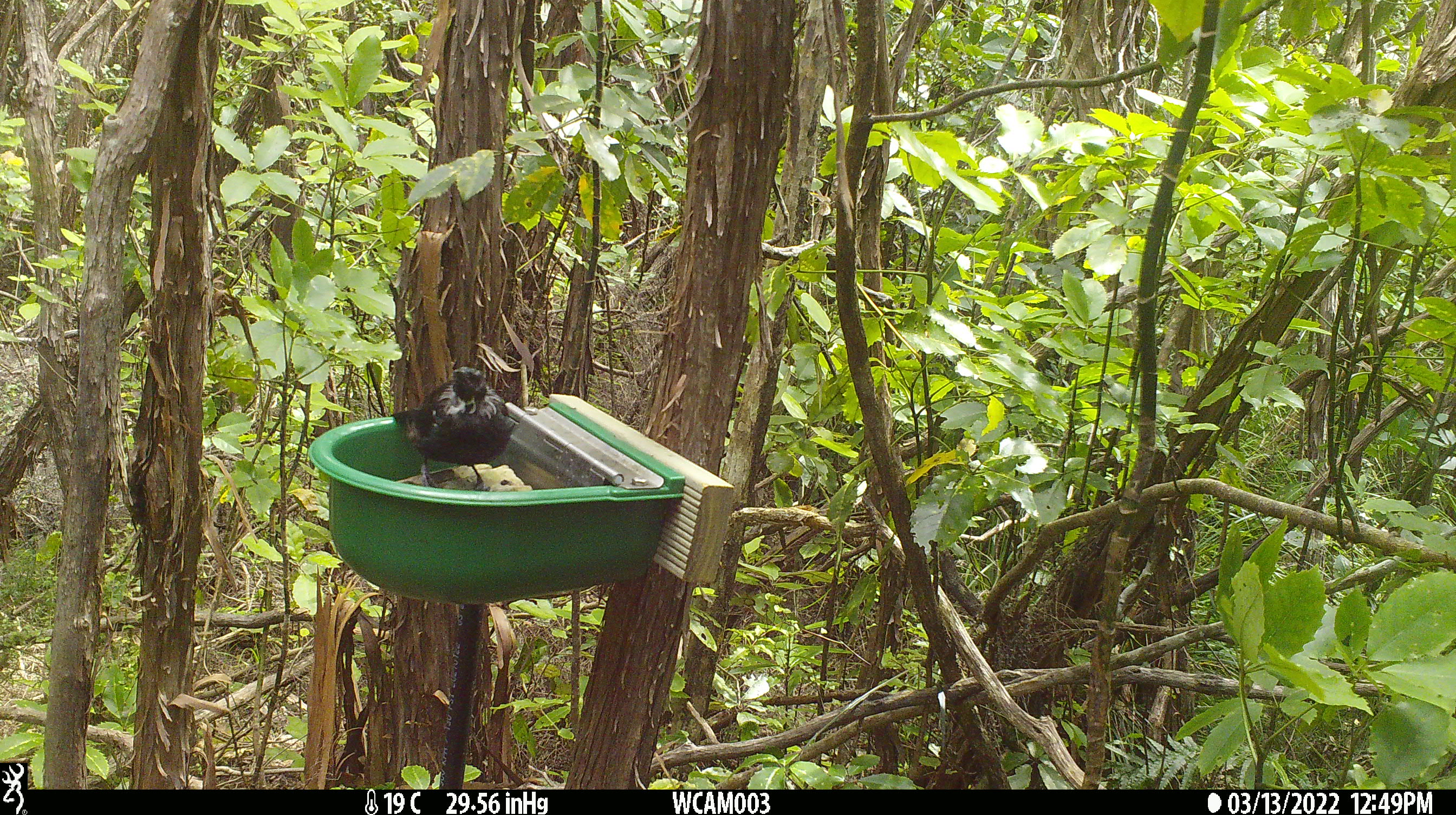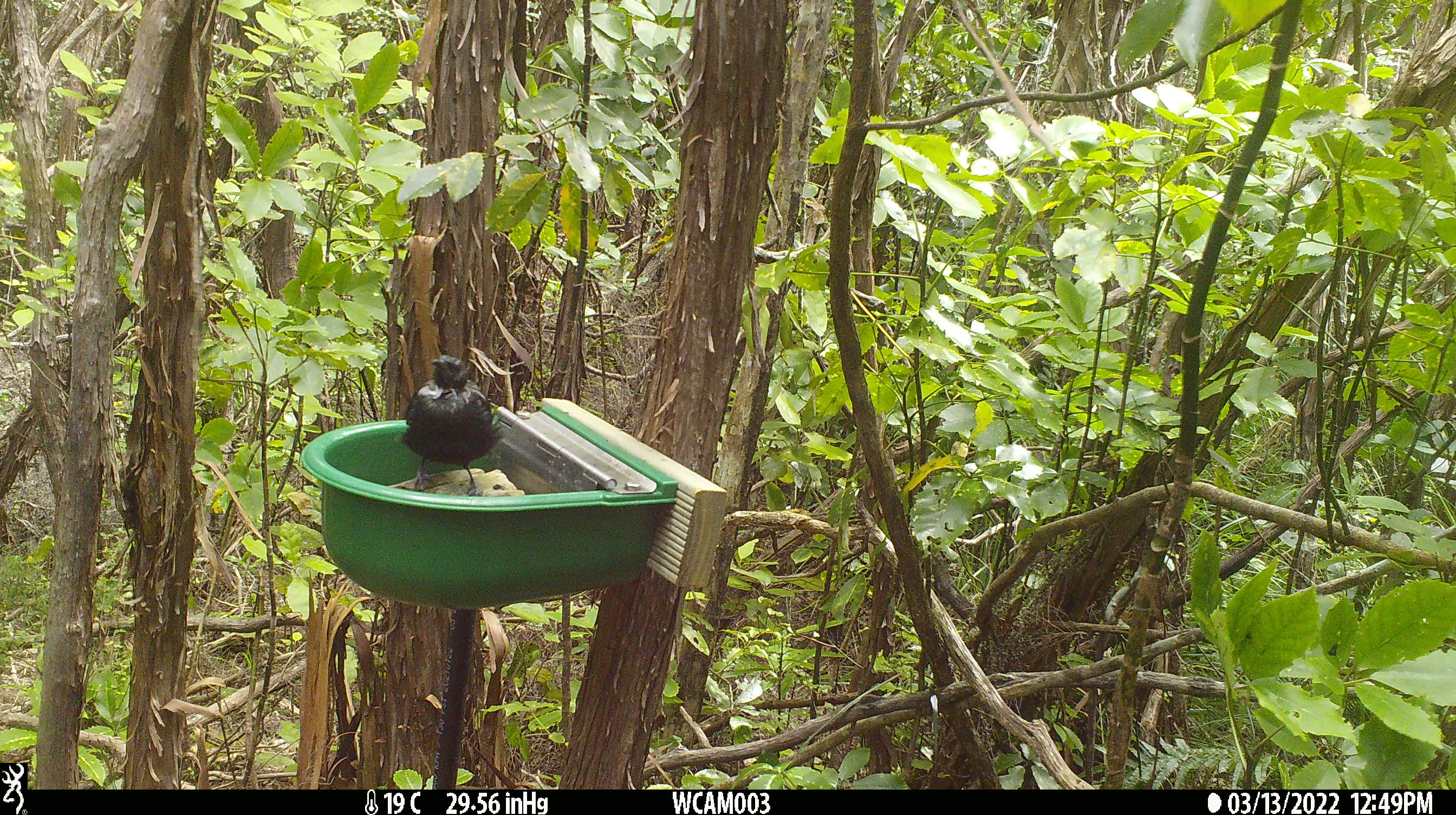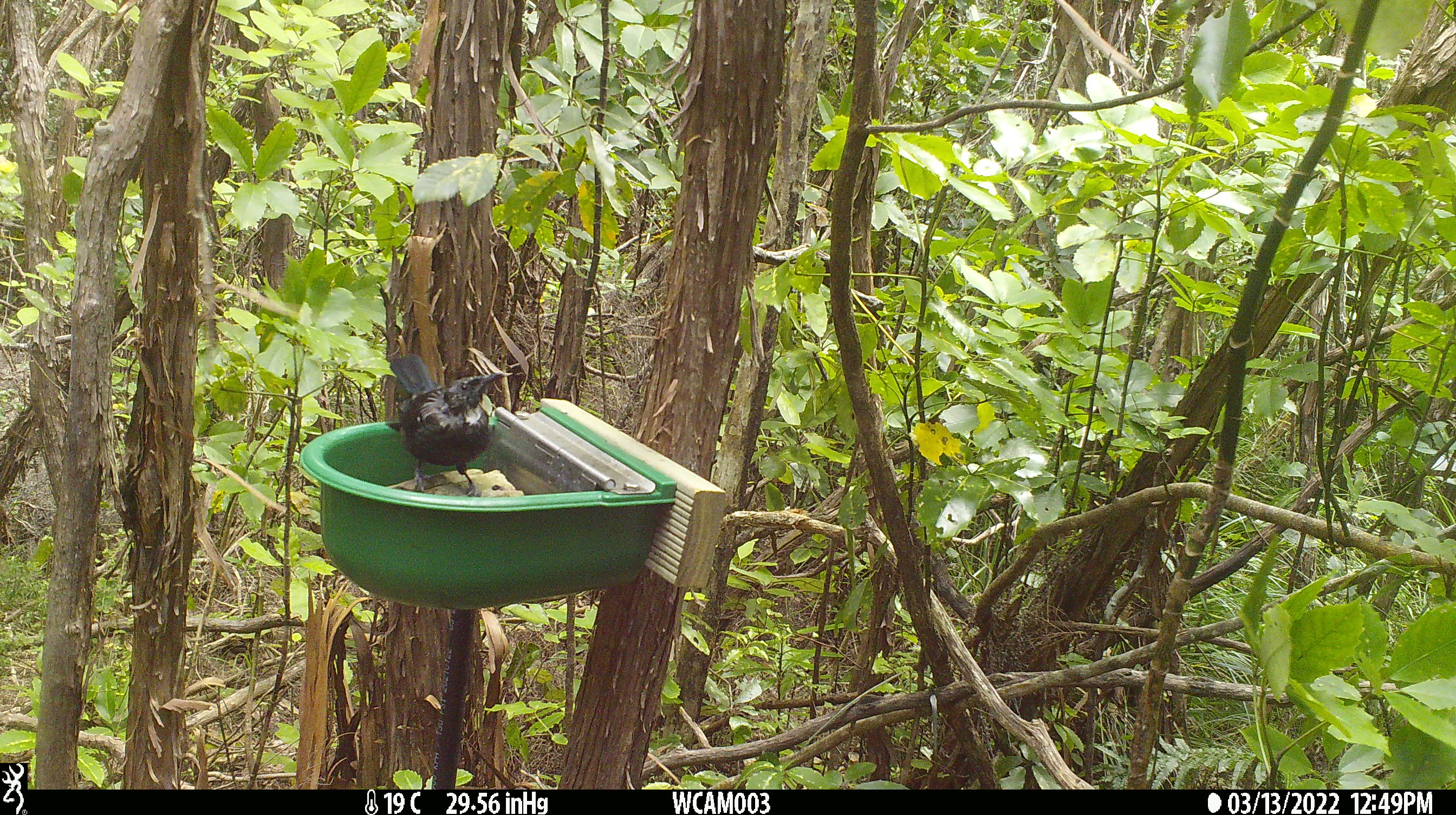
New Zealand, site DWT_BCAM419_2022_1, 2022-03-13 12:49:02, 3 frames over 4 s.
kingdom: Animalia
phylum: Chordata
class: Aves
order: Passeriformes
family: Meliphagidae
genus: Prosthemadera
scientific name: Prosthemadera novaeseelandiae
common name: tui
Tui (Prosthemadera novaeseelandiae).